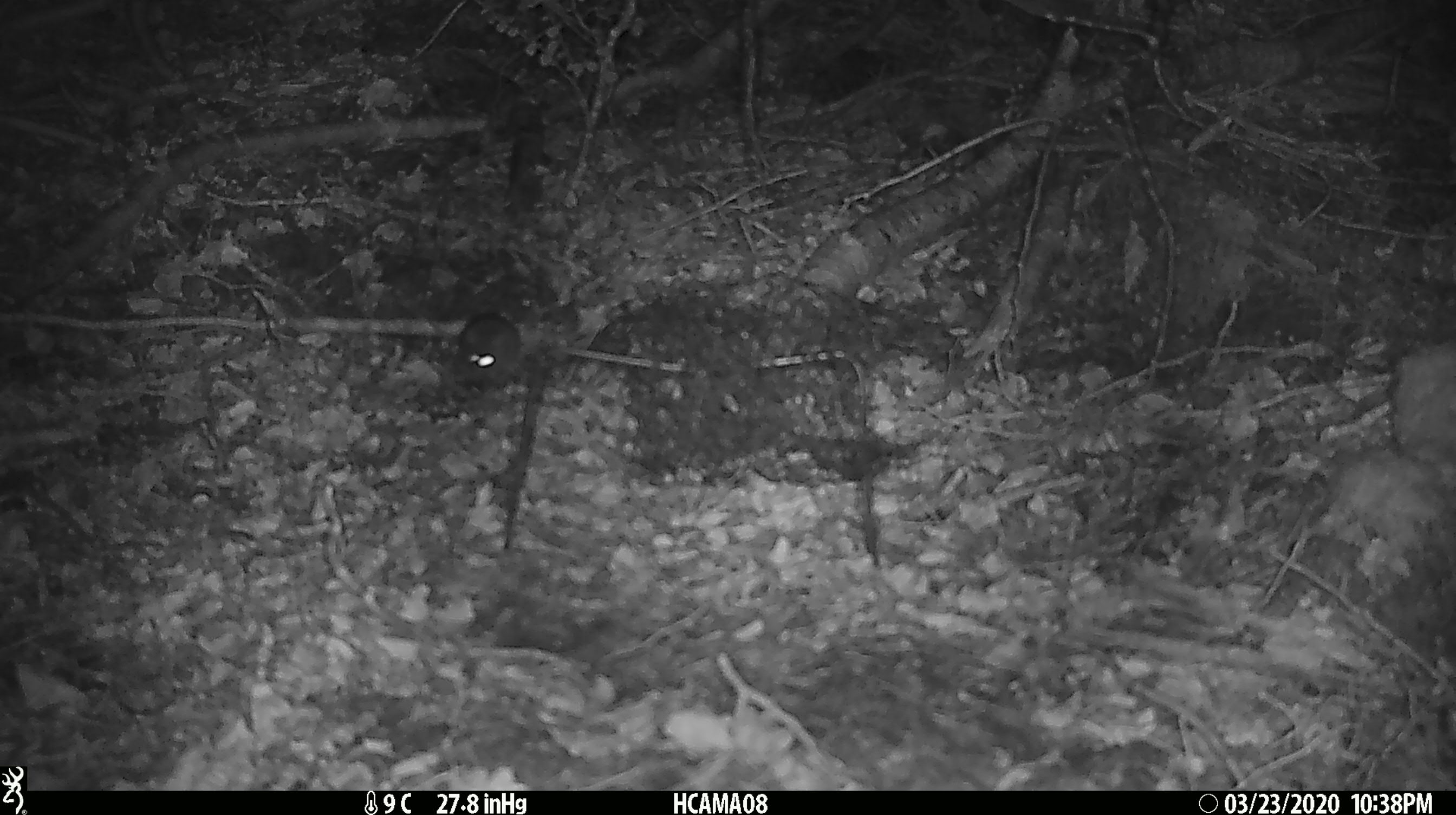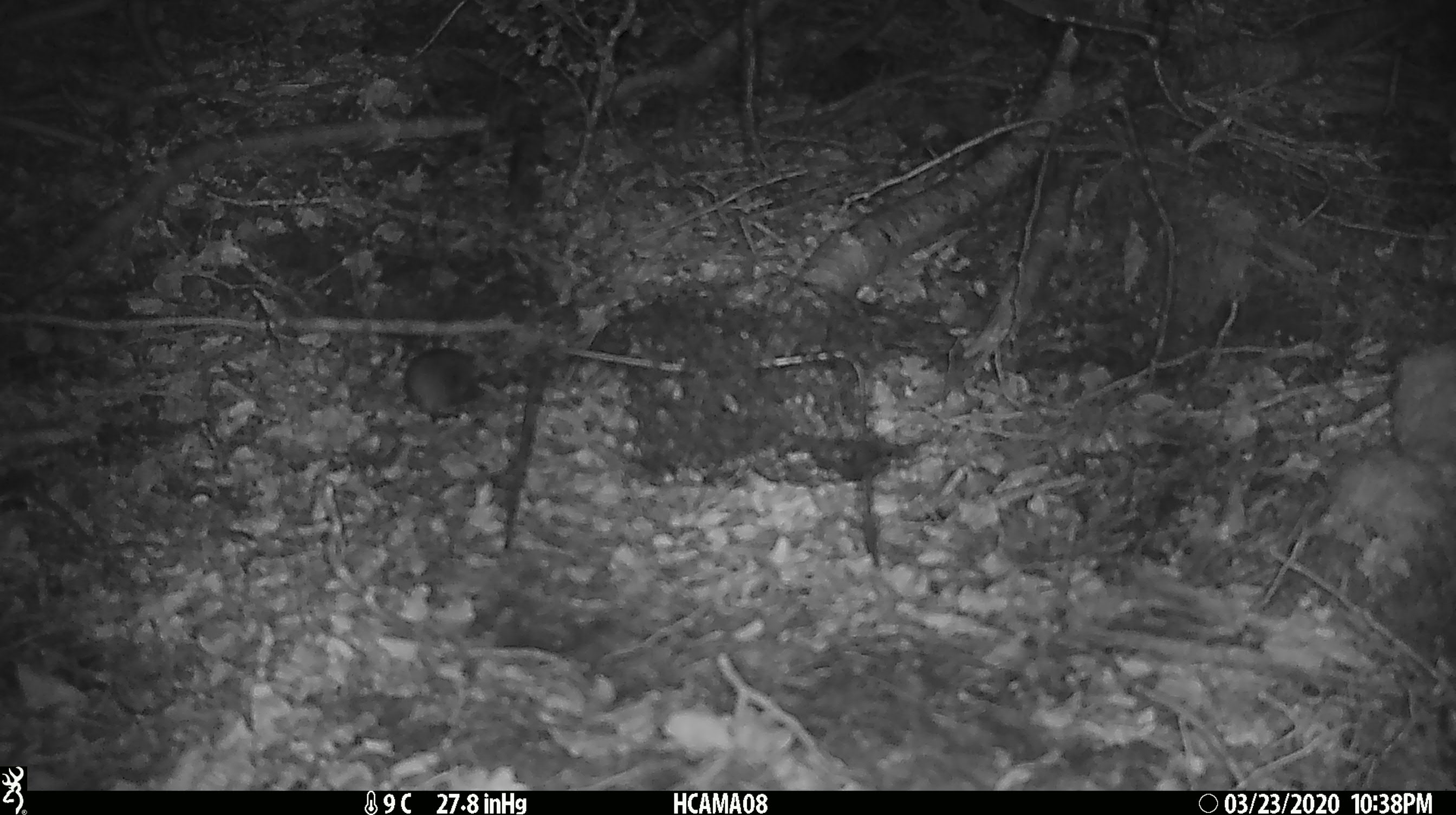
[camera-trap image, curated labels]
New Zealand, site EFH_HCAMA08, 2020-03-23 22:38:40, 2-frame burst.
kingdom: Animalia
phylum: Chordata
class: Mammalia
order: Rodentia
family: Muridae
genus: Mus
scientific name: Mus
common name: mouse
Mouse (Mus).